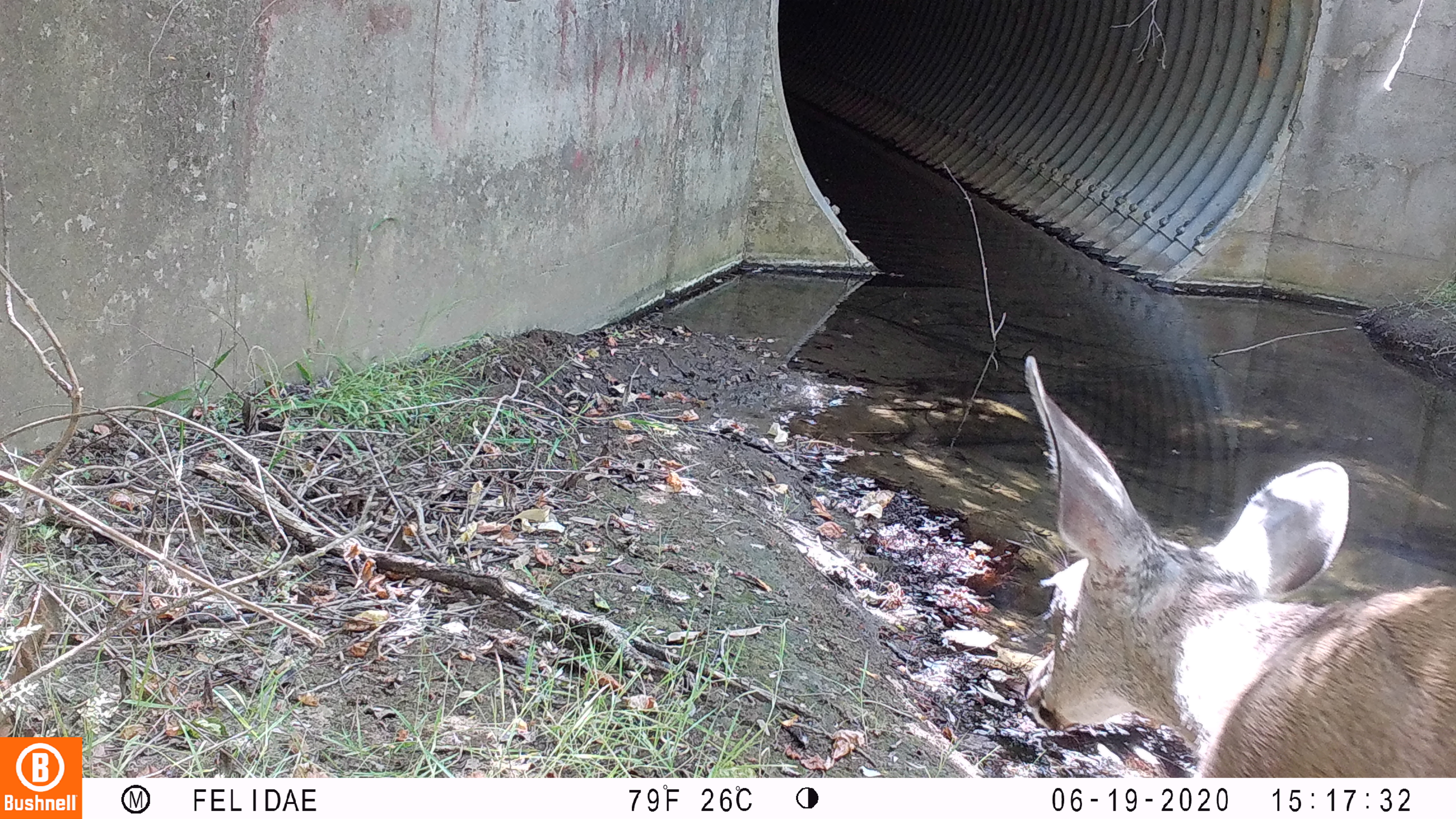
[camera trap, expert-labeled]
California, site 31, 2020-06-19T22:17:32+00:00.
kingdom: Animalia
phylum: Chordata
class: Mammalia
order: Artiodactyla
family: Cervidae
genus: Odocoileus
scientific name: Odocoileus hemionus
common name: mule deer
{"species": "mule deer (Odocoileus hemionus)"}